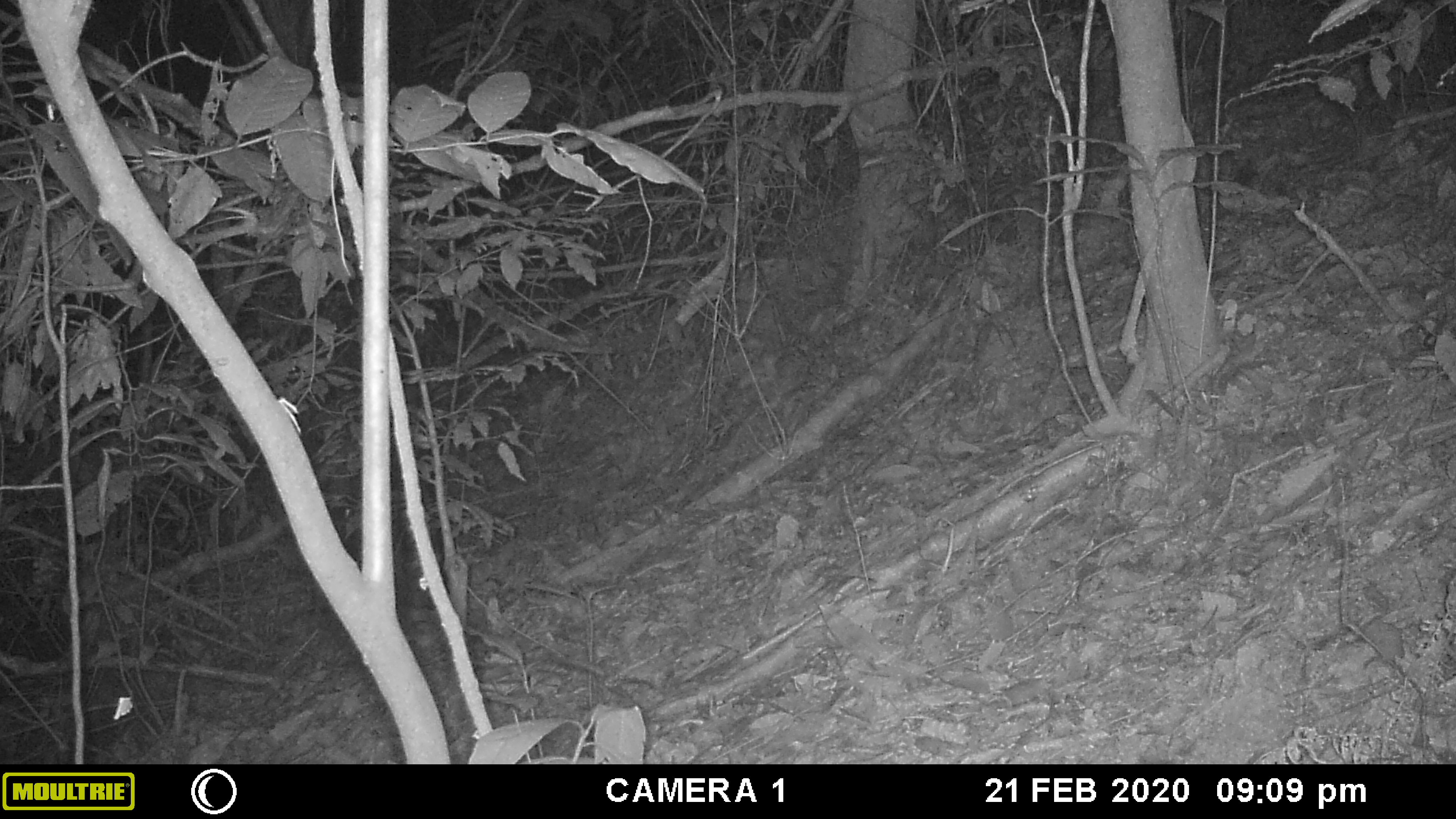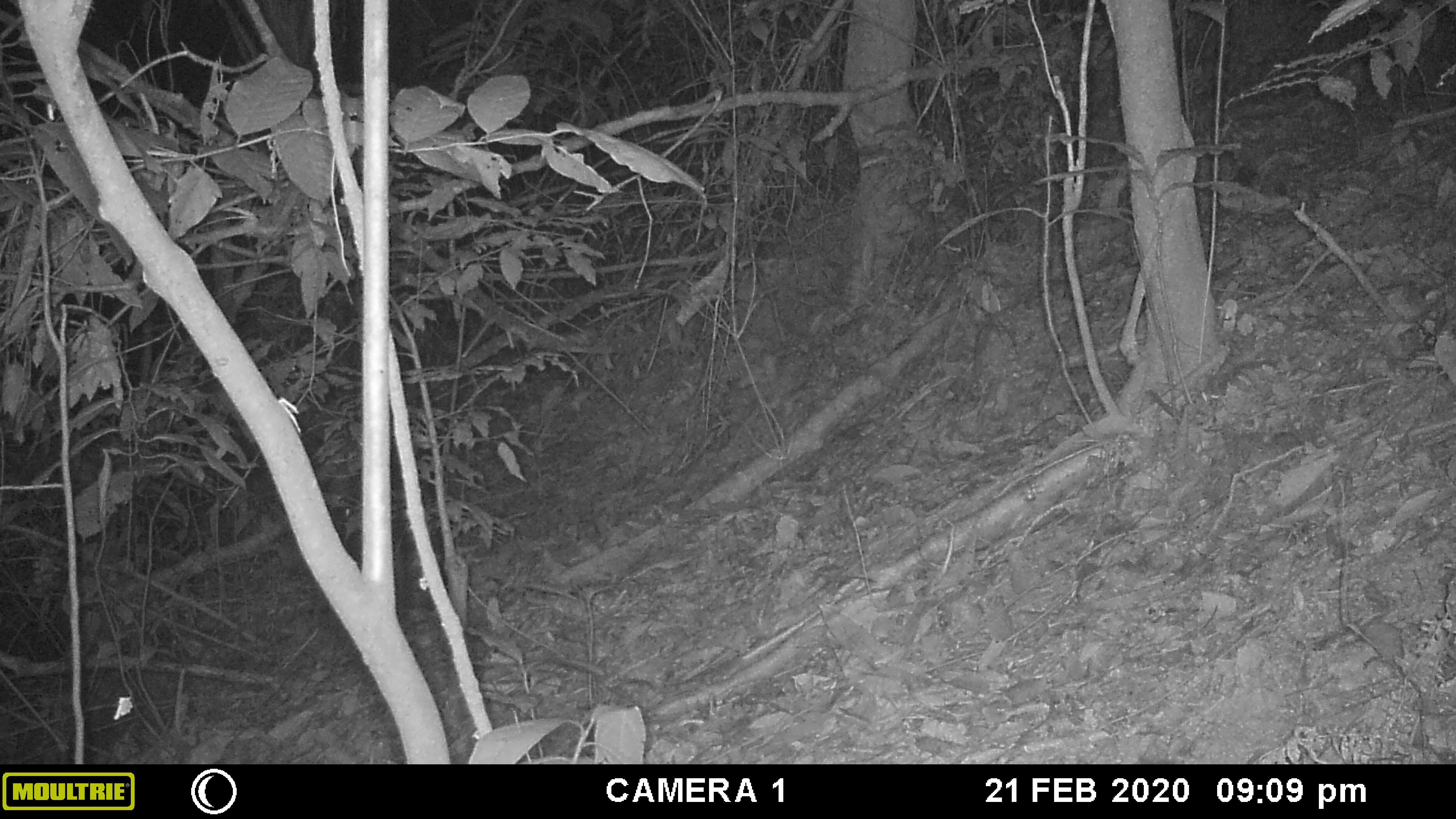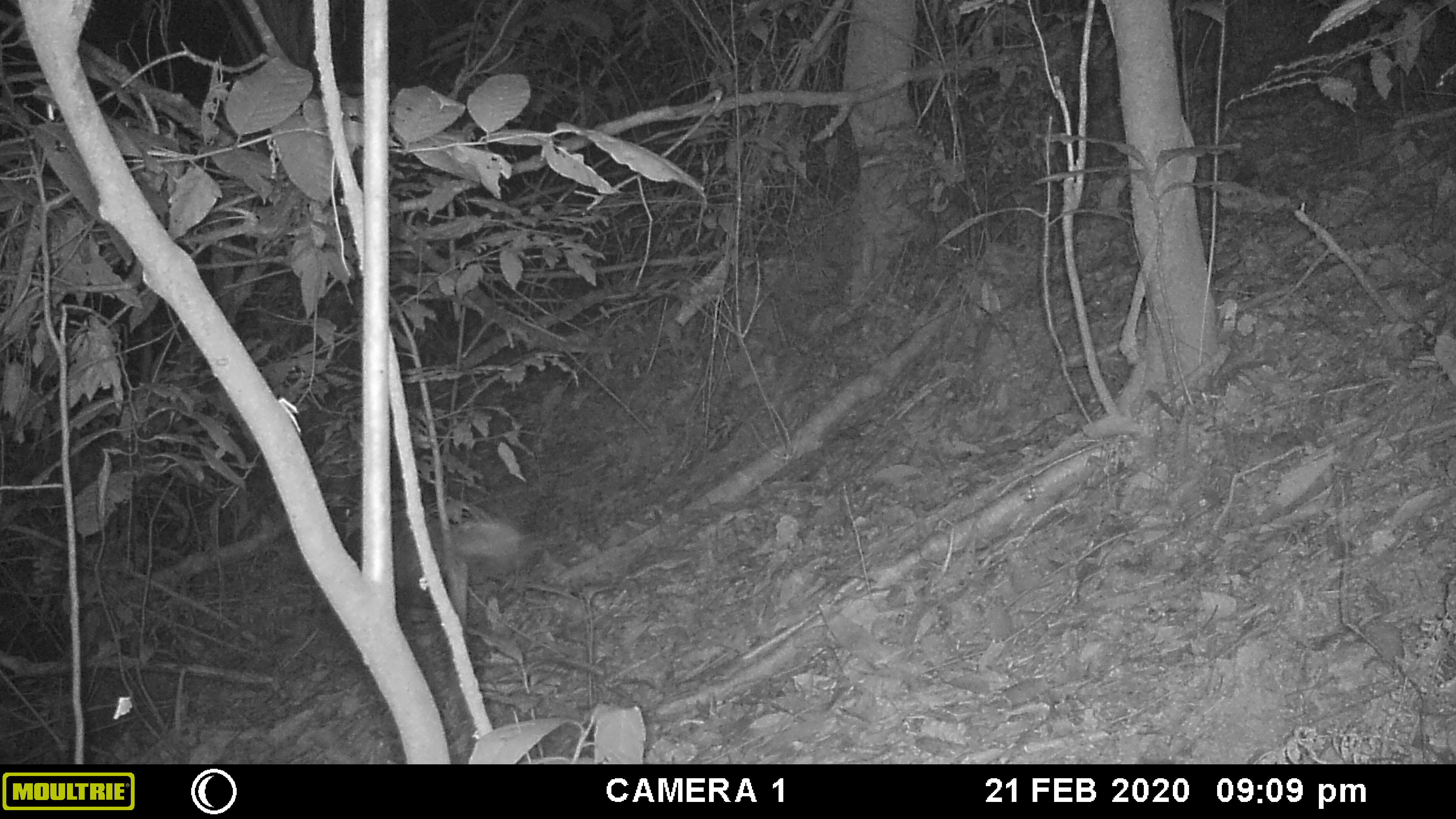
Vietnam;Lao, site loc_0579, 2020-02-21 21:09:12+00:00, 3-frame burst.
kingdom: Animalia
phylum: Arthropoda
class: Insecta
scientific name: Insecta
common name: insect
Insect (Insecta). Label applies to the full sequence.